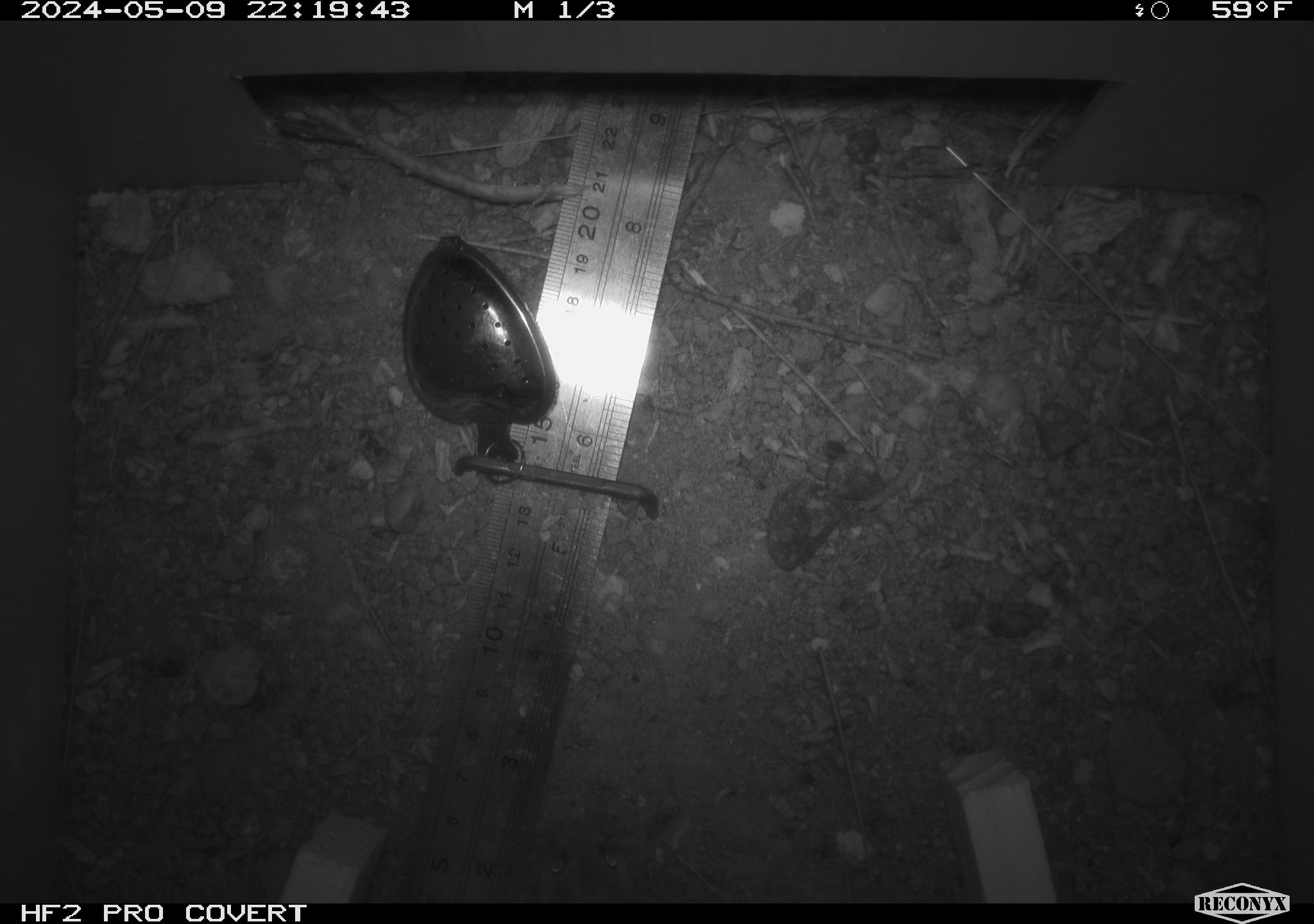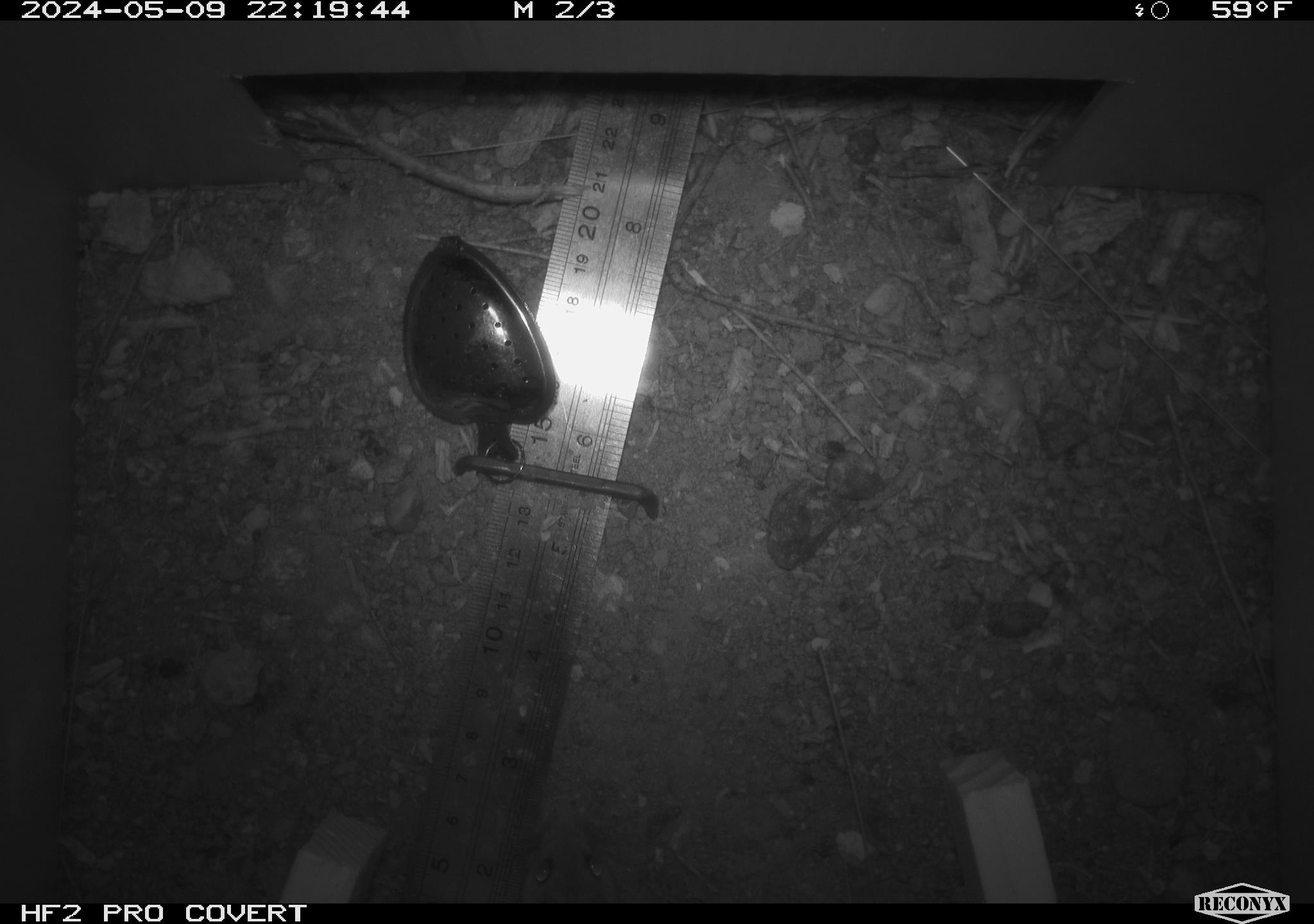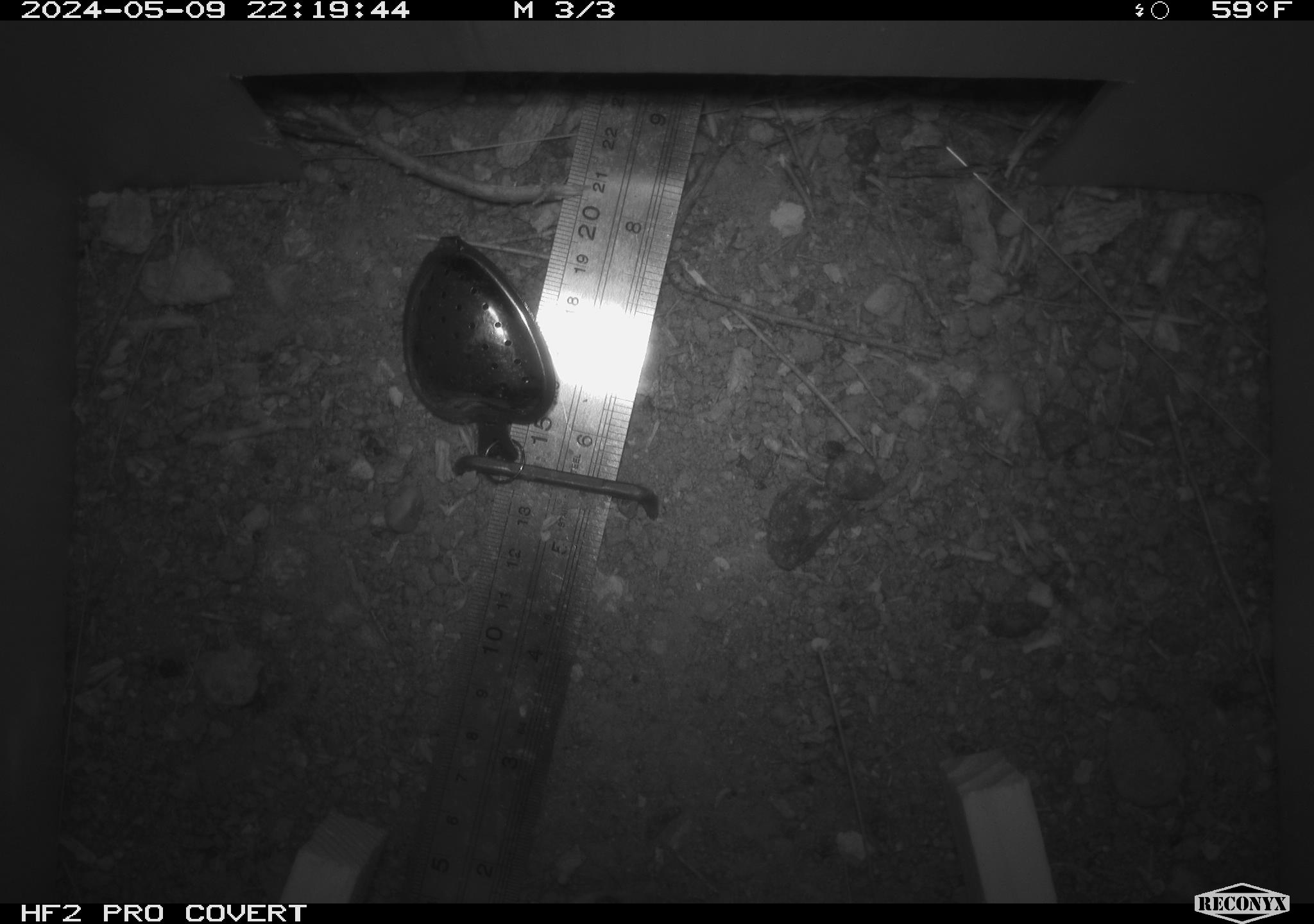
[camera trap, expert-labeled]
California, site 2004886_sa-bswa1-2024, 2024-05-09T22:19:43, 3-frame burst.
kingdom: Animalia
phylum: Chordata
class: Mammalia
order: Rodentia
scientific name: Rodentia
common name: mouse species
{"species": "mouse species (Rodentia)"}